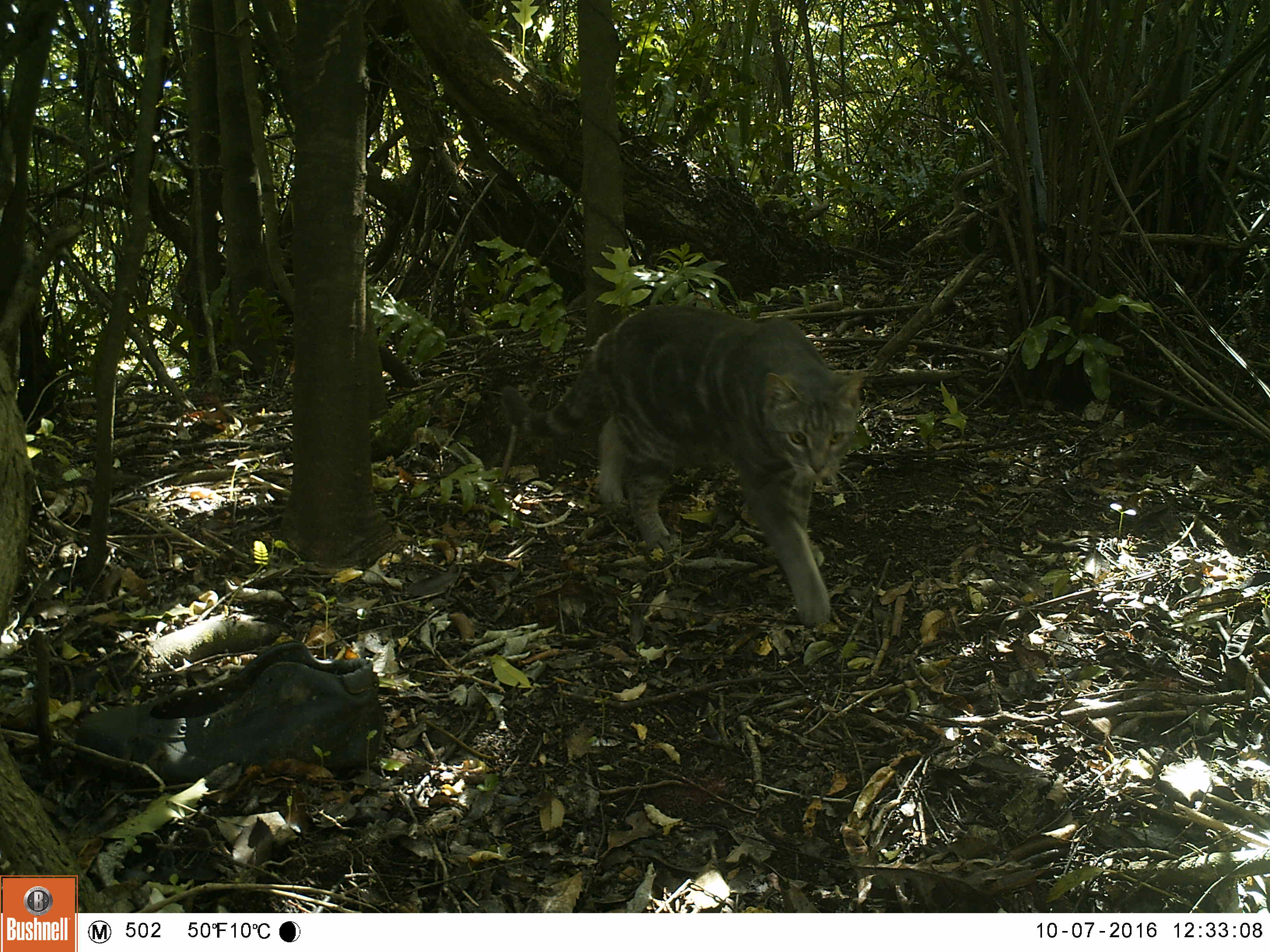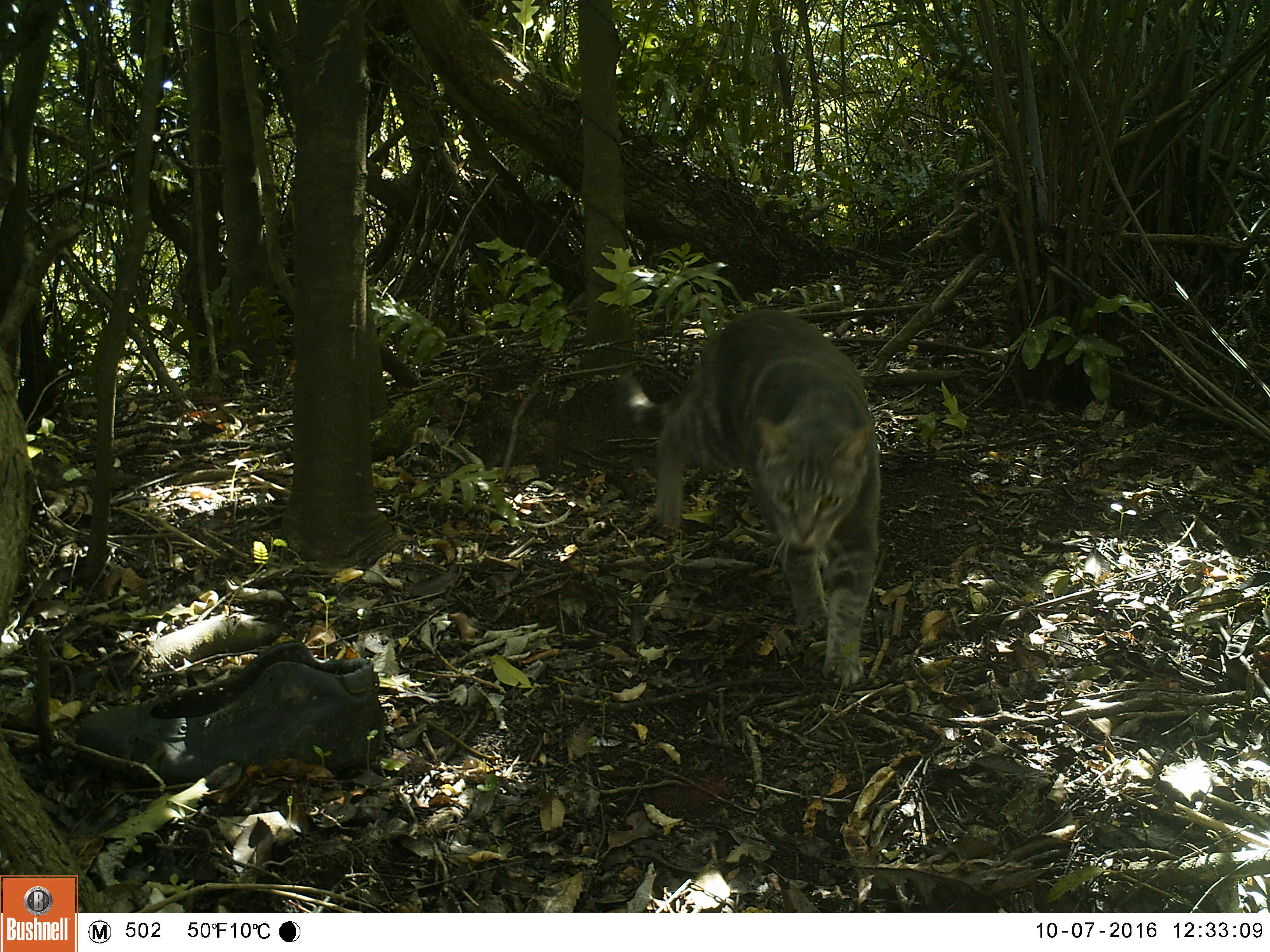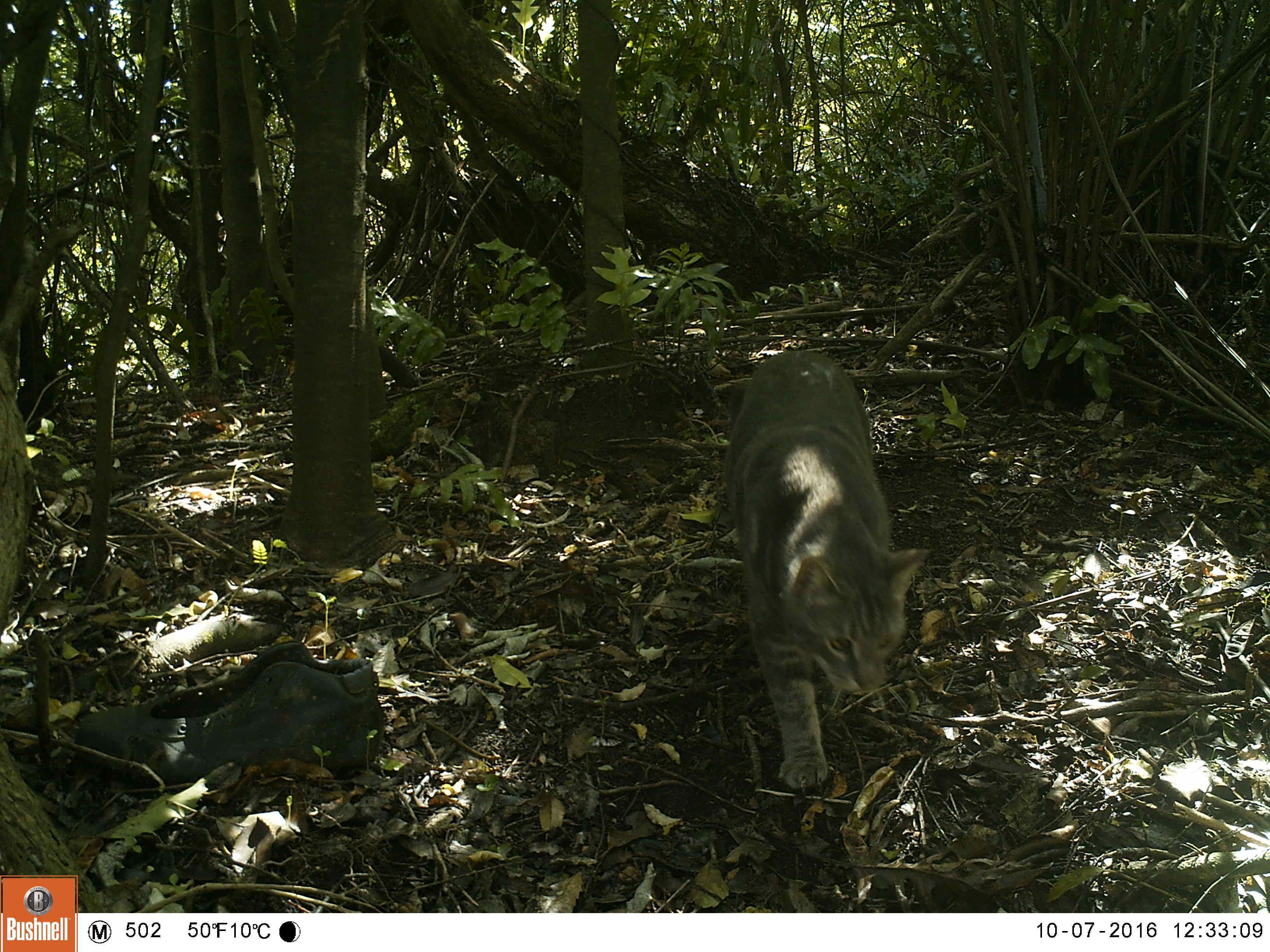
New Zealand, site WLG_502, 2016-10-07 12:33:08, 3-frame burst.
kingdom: Animalia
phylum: Chordata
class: Mammalia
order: Carnivora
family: Felidae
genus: Felis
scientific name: Felis catus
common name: domestic cat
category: cat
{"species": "cat (domestic cat) (Felis catus)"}